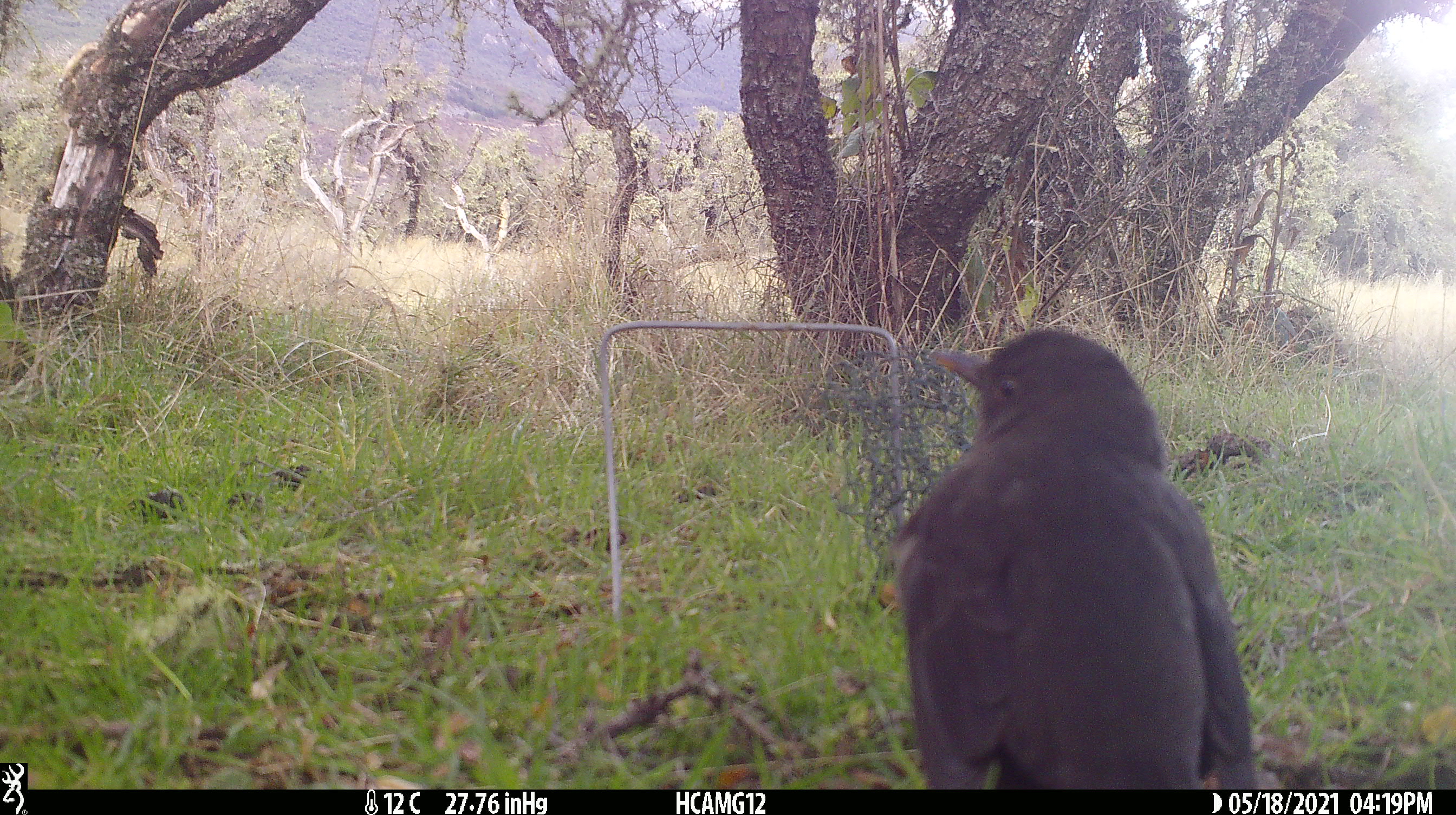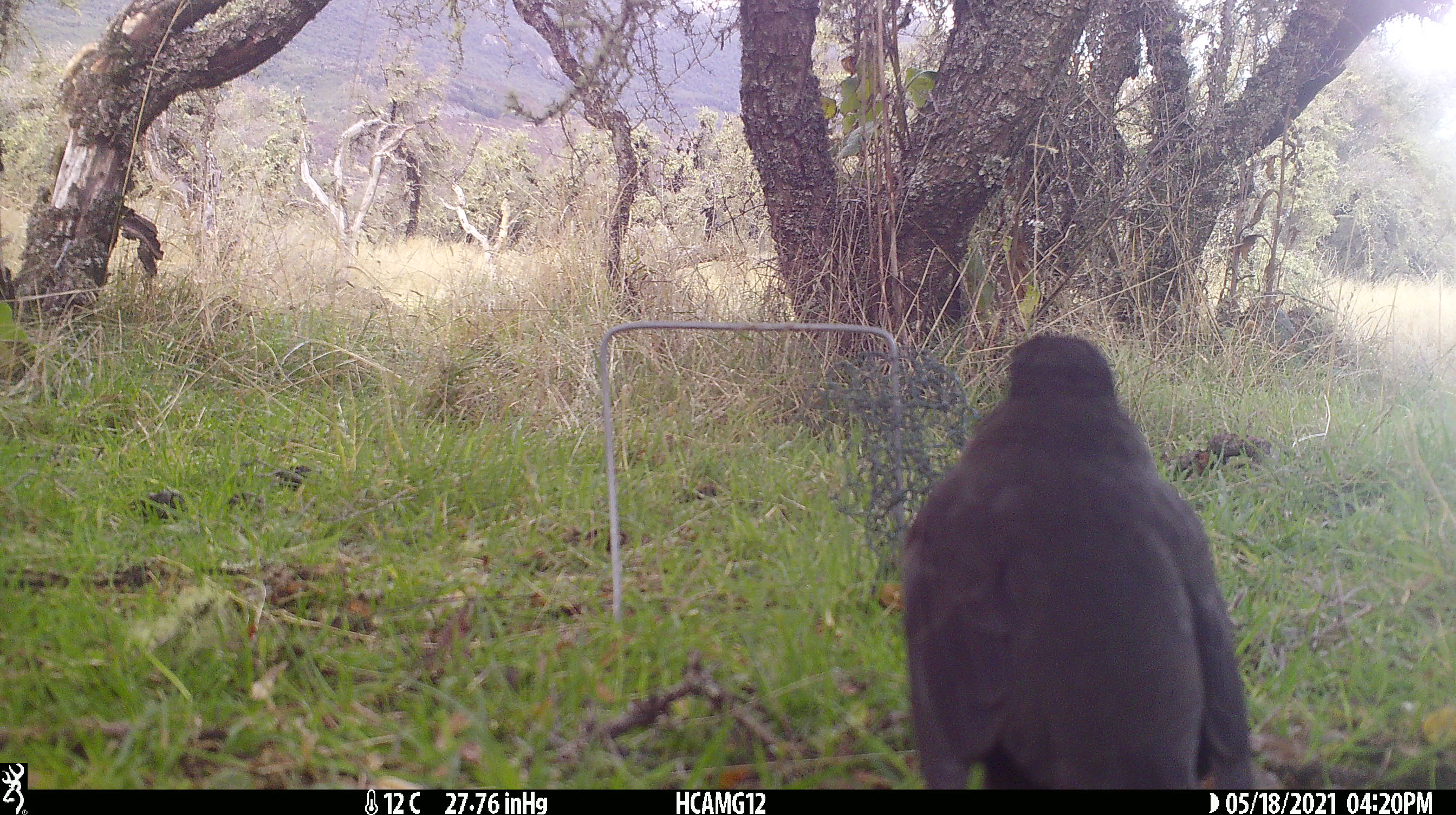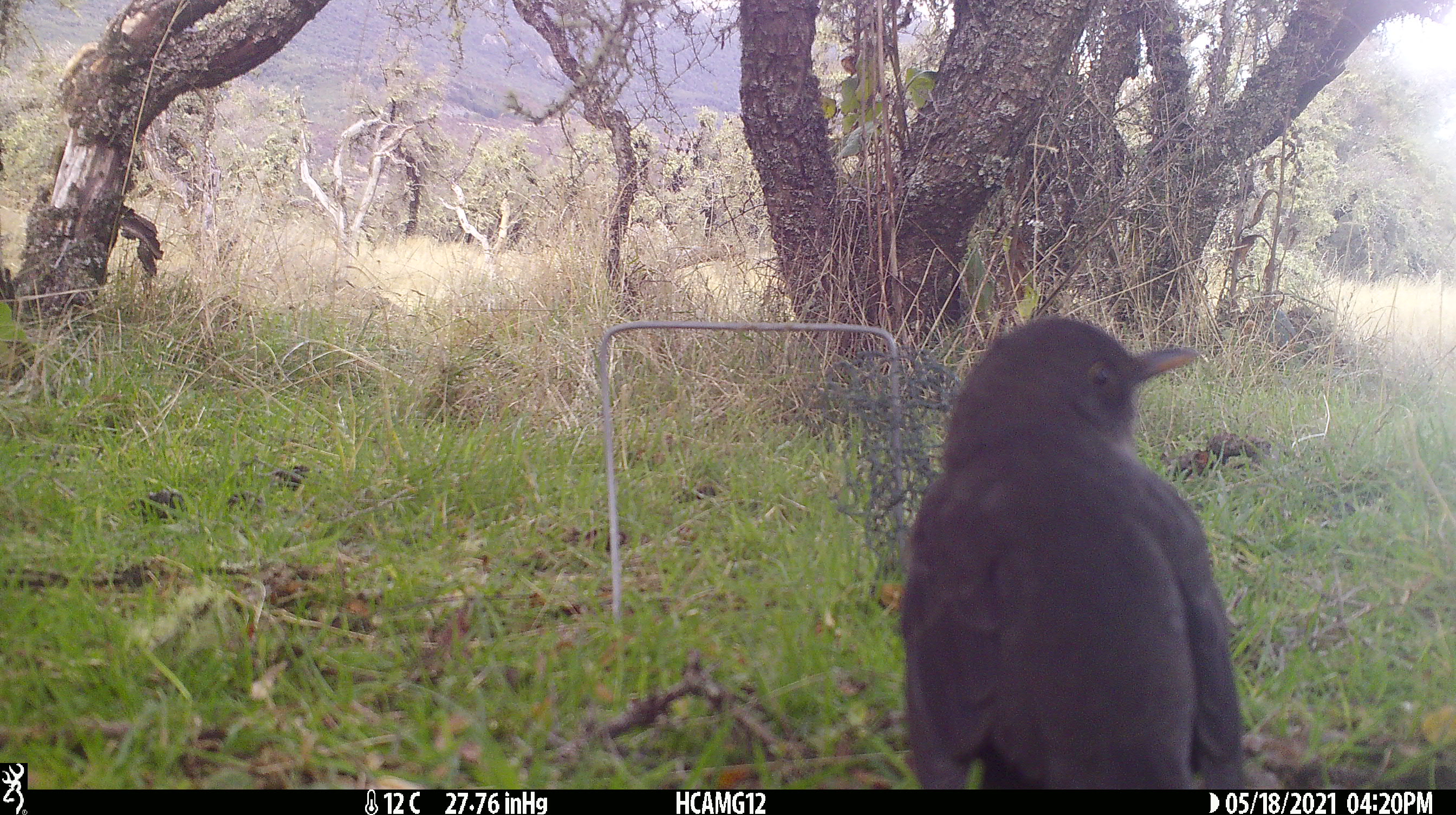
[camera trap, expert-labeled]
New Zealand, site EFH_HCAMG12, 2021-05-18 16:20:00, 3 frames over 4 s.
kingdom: Animalia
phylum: Chordata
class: Aves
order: Passeriformes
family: Turdidae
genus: Turdus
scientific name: Turdus merula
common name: eurasian blackbird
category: blackbird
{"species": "blackbird (eurasian blackbird) (Turdus merula)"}